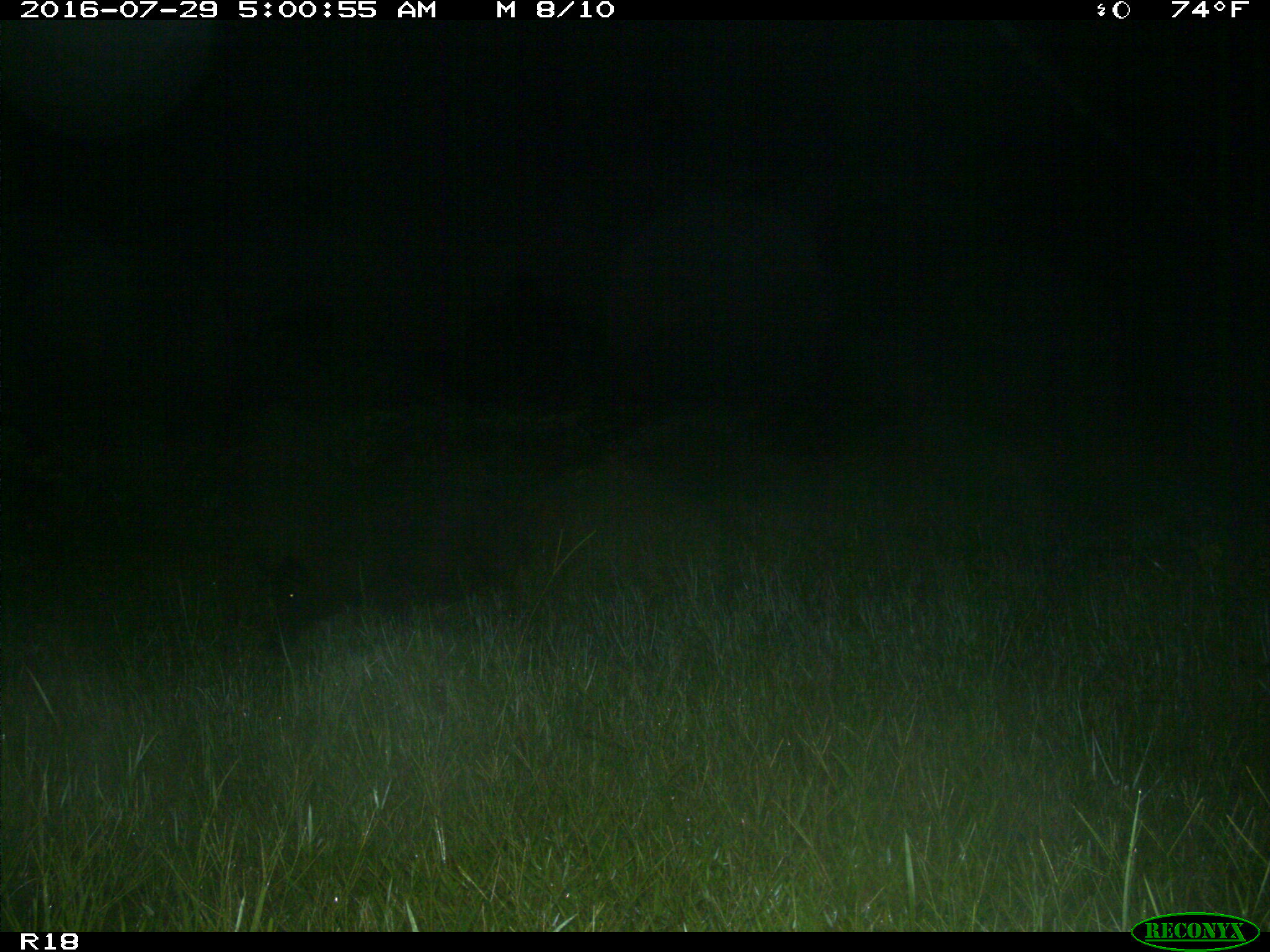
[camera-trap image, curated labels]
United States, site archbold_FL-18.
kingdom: Animalia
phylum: Chordata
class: Mammalia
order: Artiodactyla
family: Suidae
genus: Sus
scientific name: Sus scrofa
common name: wild boar